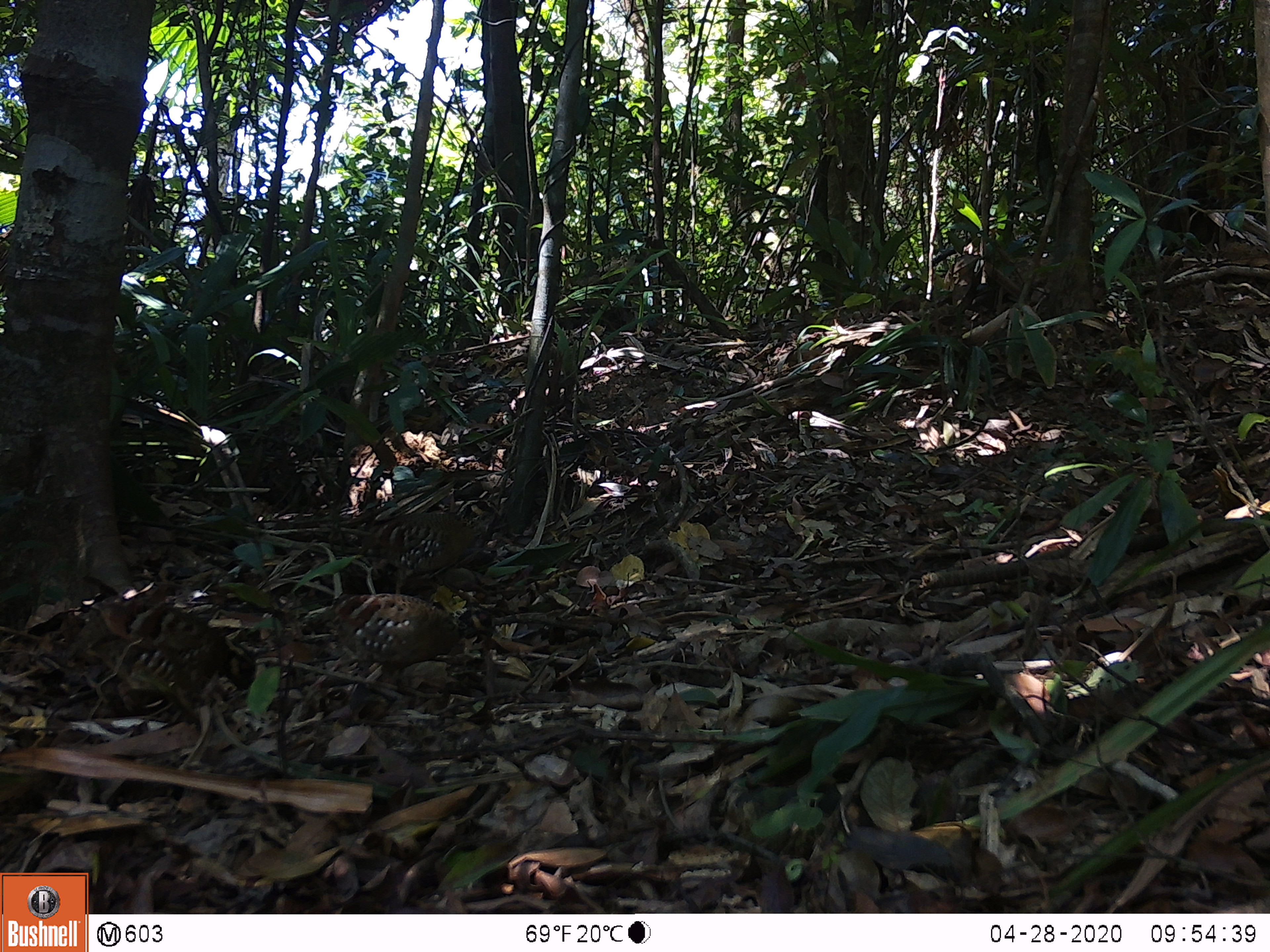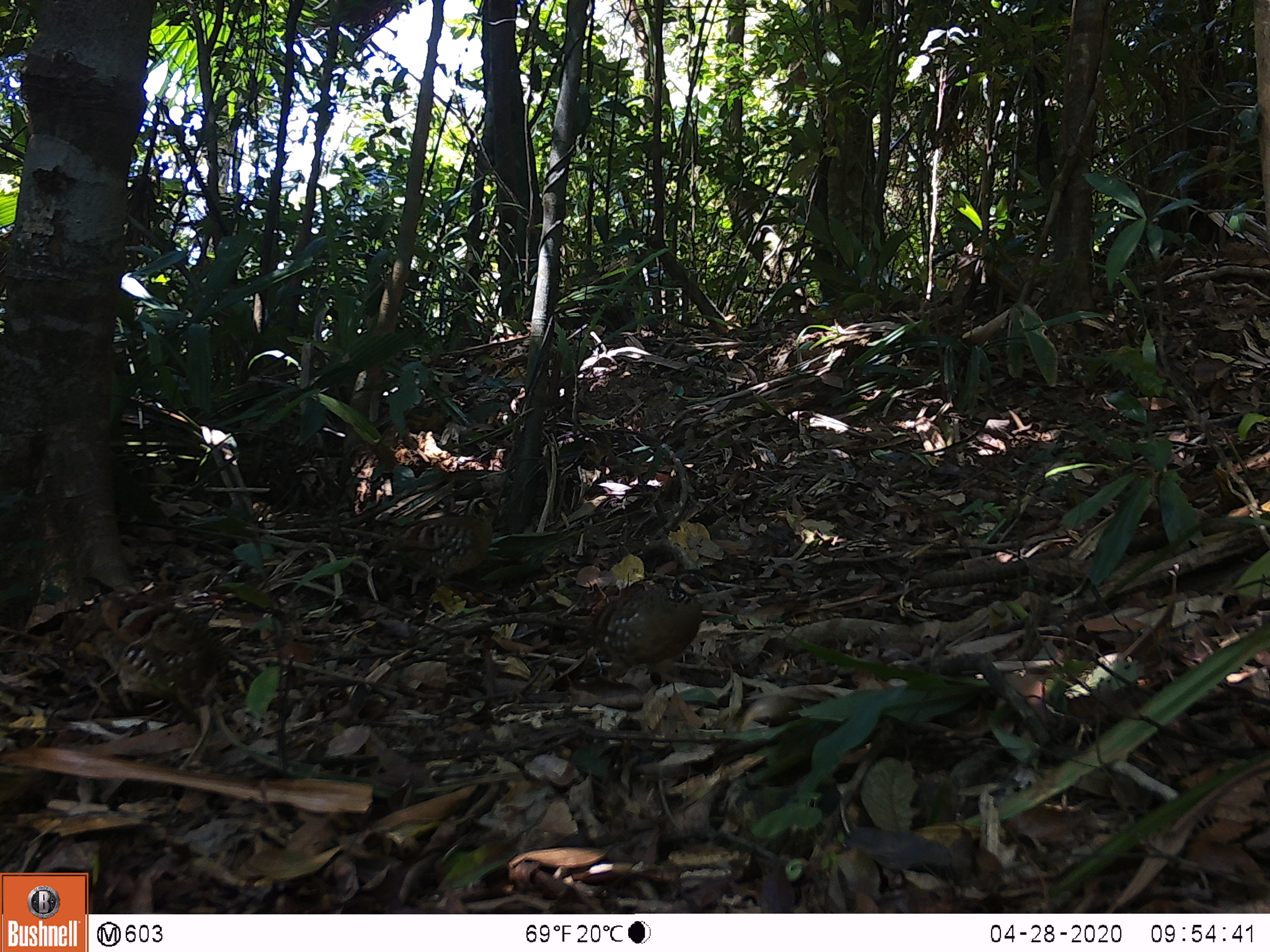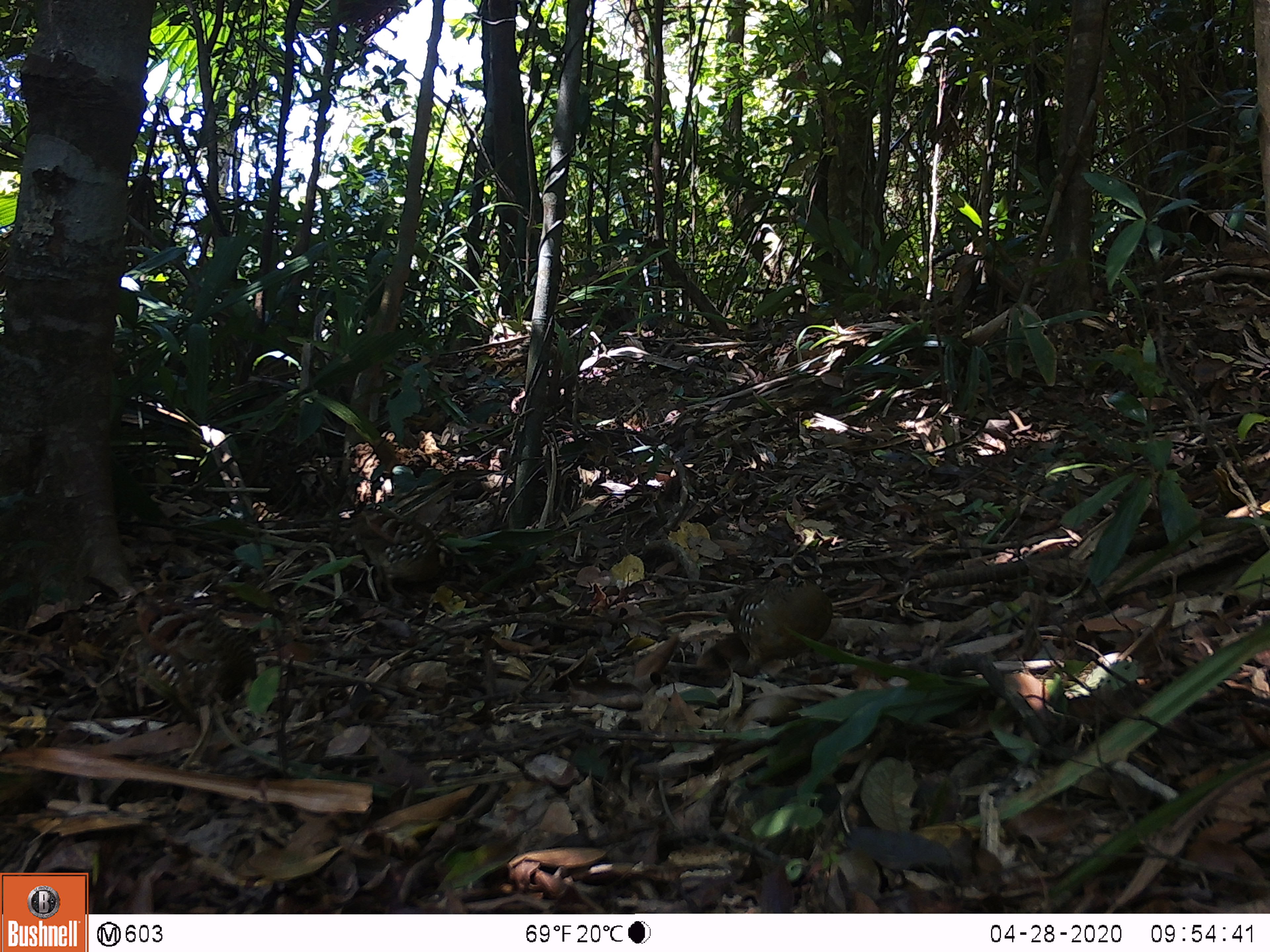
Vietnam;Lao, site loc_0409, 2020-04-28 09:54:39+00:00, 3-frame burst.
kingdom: Animalia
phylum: Chordata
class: Aves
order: Galliformes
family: Phasianidae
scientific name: Phasianidae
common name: partridge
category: unidentified partridge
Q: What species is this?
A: Unidentified partridge (partridge) (Phasianidae).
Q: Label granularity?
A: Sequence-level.